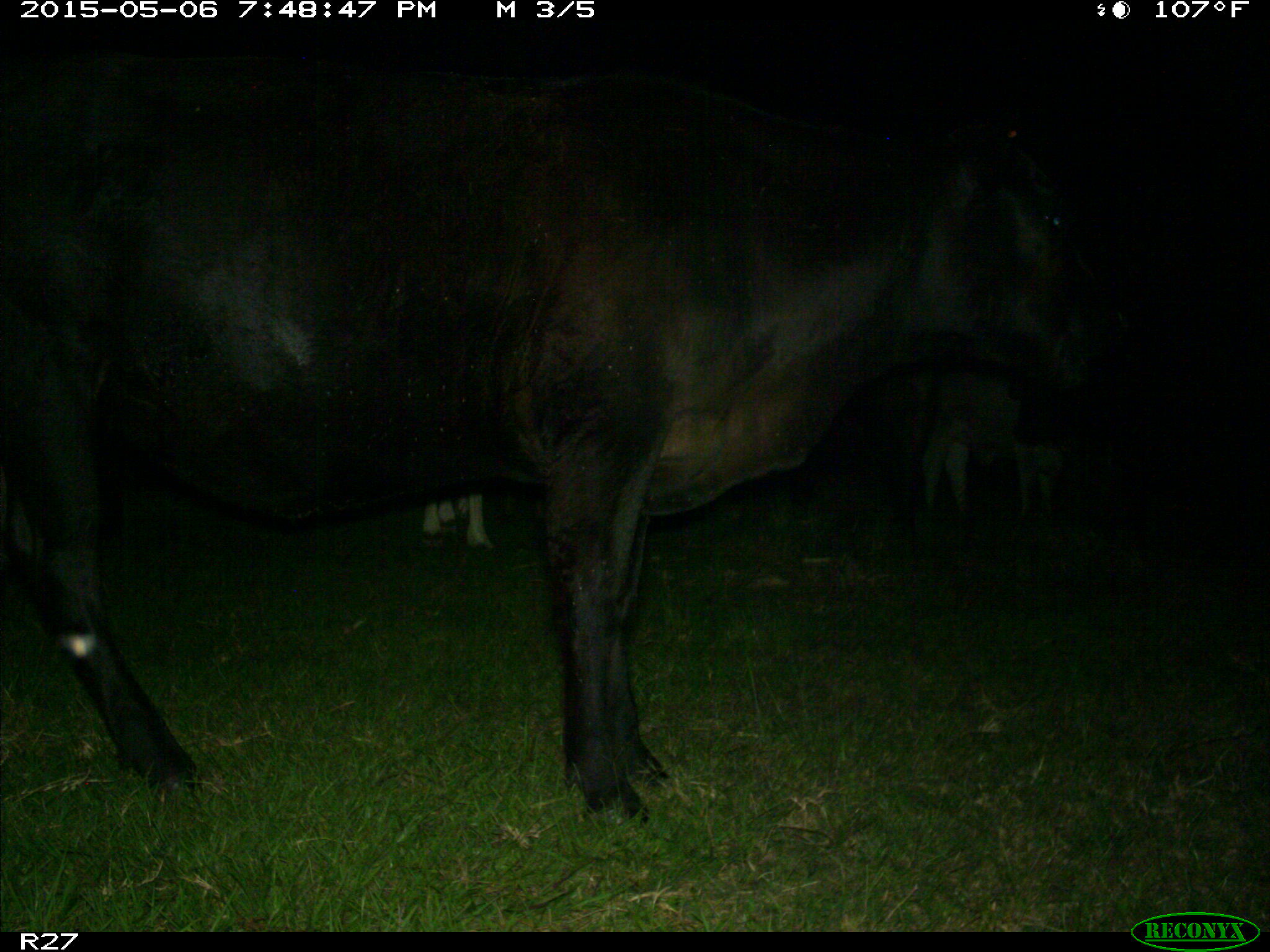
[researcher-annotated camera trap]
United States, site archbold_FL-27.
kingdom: Animalia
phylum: Chordata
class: Mammalia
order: Artiodactyla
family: Bovidae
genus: Bos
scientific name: Bos taurus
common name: domestic cow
Bos taurus (domestic cow).